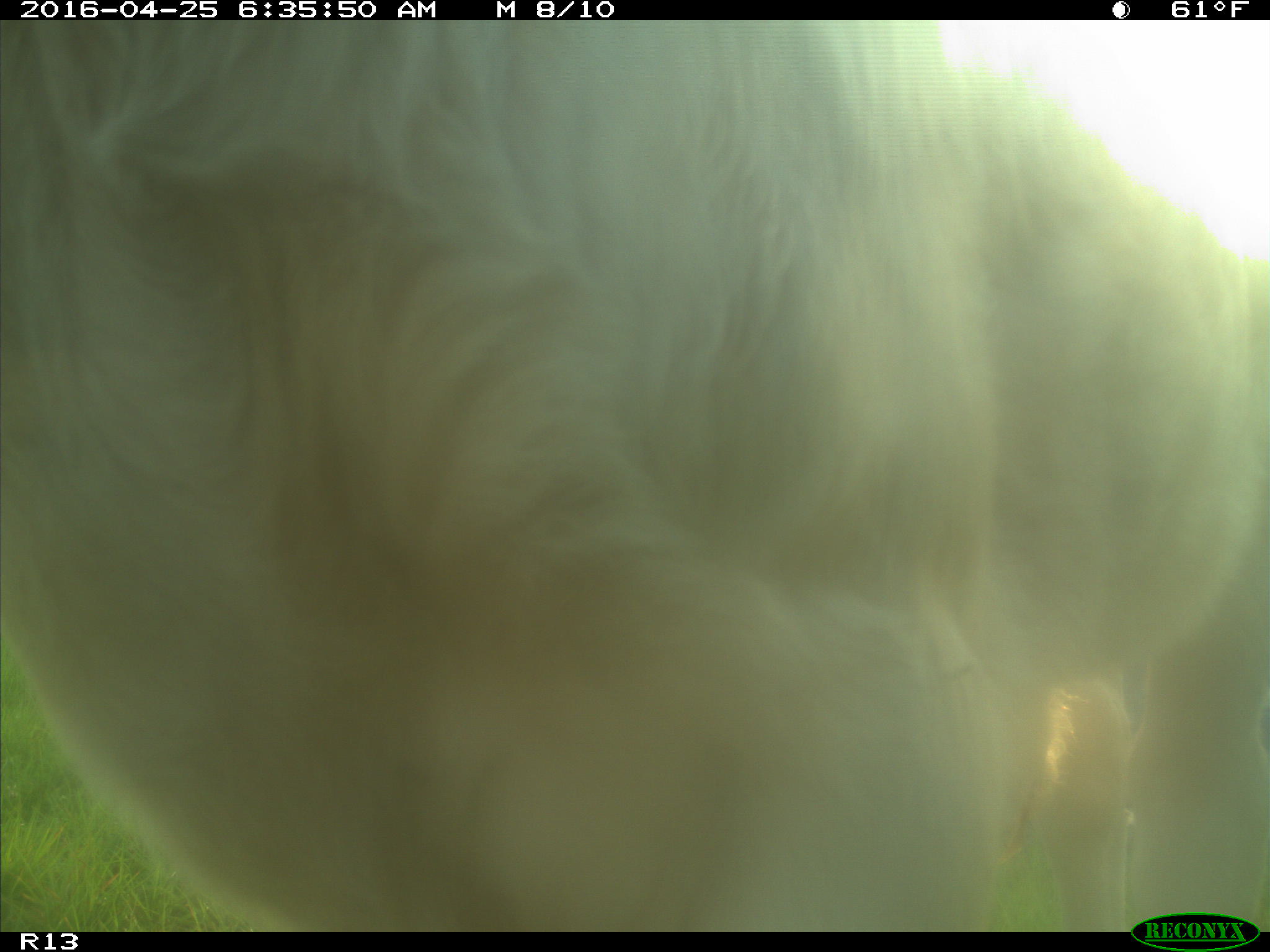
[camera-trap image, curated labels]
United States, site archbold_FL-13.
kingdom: Animalia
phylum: Chordata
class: Mammalia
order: Artiodactyla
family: Bovidae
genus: Bos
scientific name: Bos taurus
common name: domestic cow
Bos taurus (domestic cow).